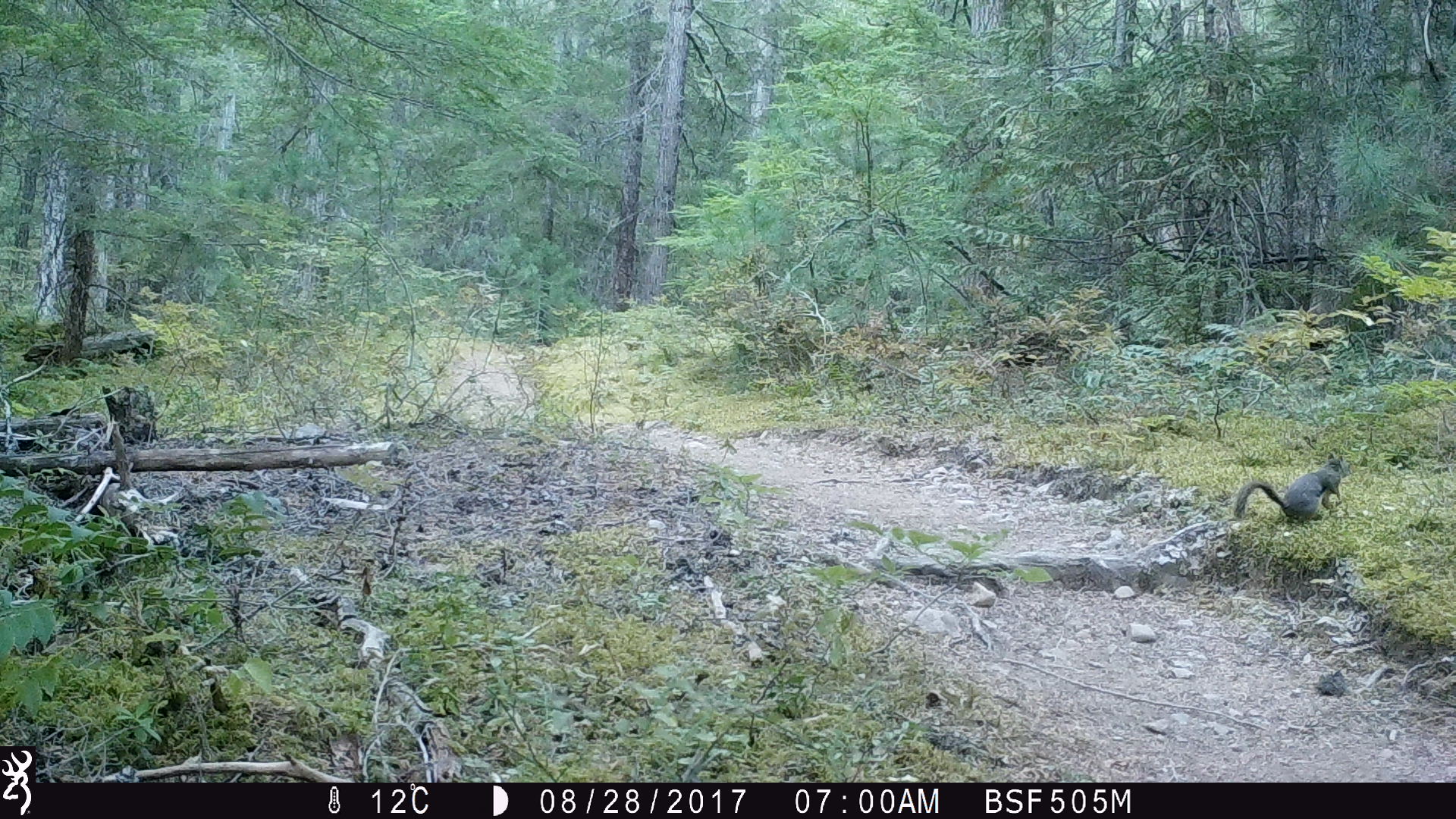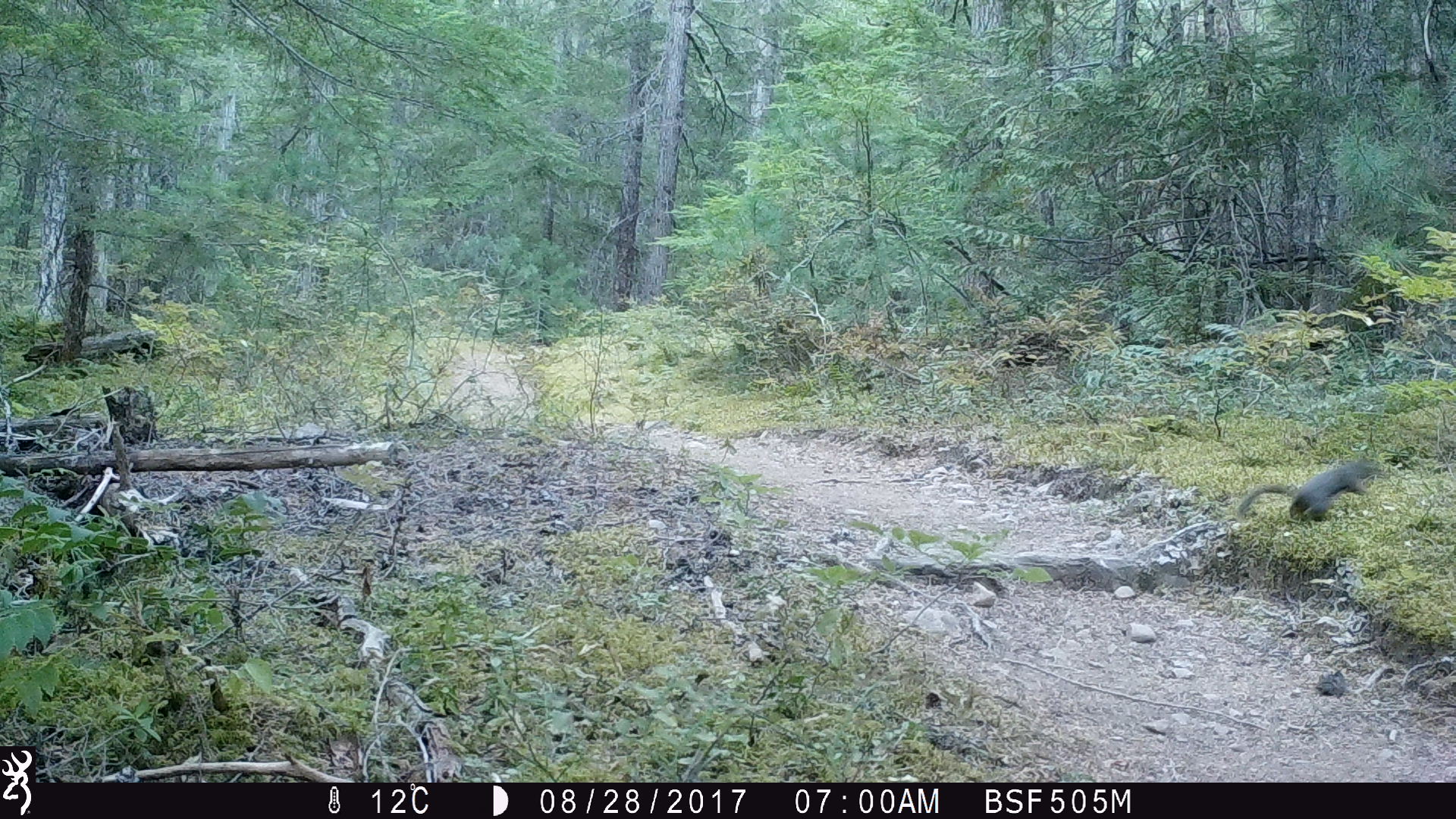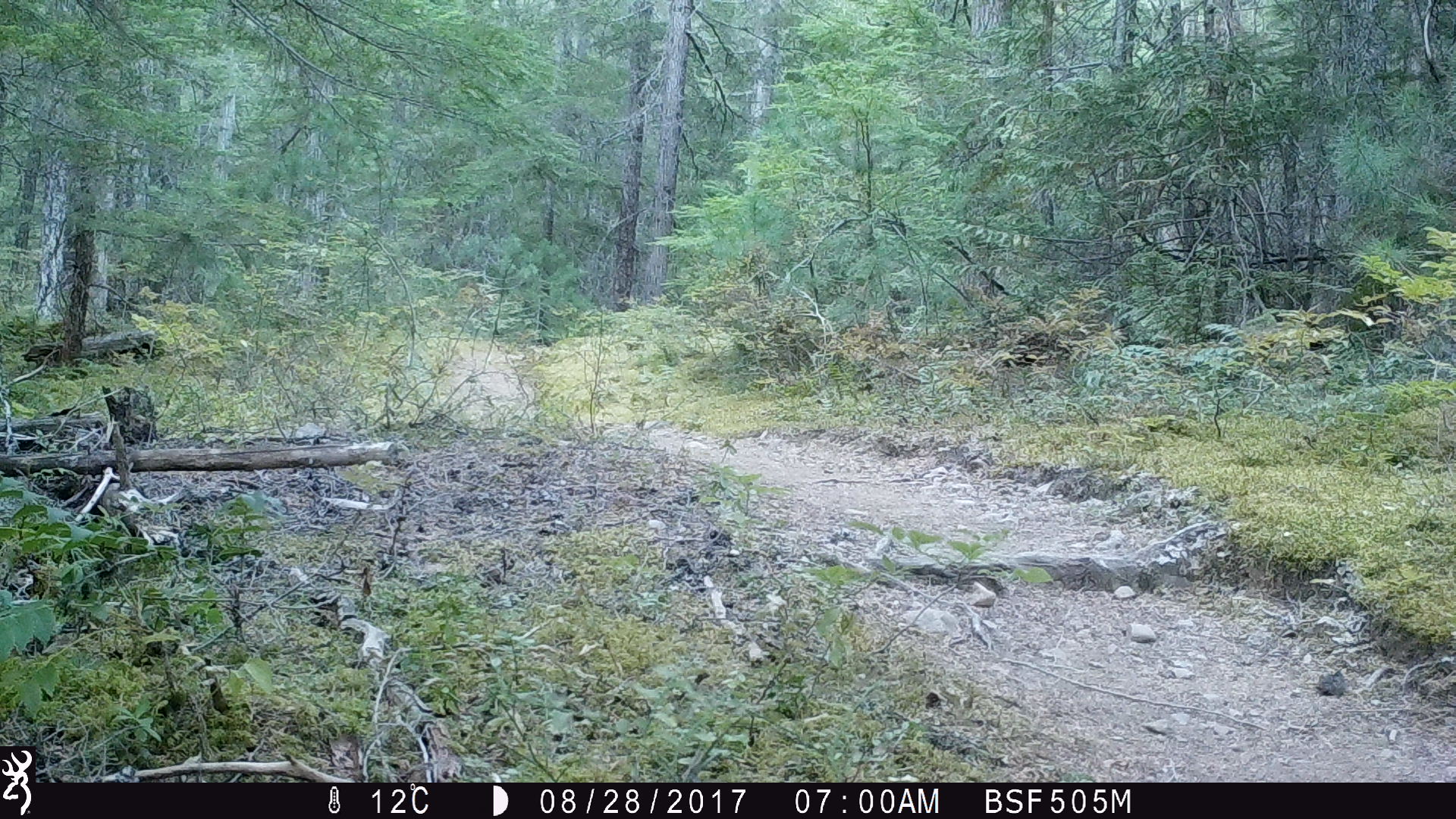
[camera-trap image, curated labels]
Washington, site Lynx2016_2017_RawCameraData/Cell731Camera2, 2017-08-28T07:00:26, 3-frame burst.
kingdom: Animalia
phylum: Chordata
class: Mammalia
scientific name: Mammalia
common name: small mammal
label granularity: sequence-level